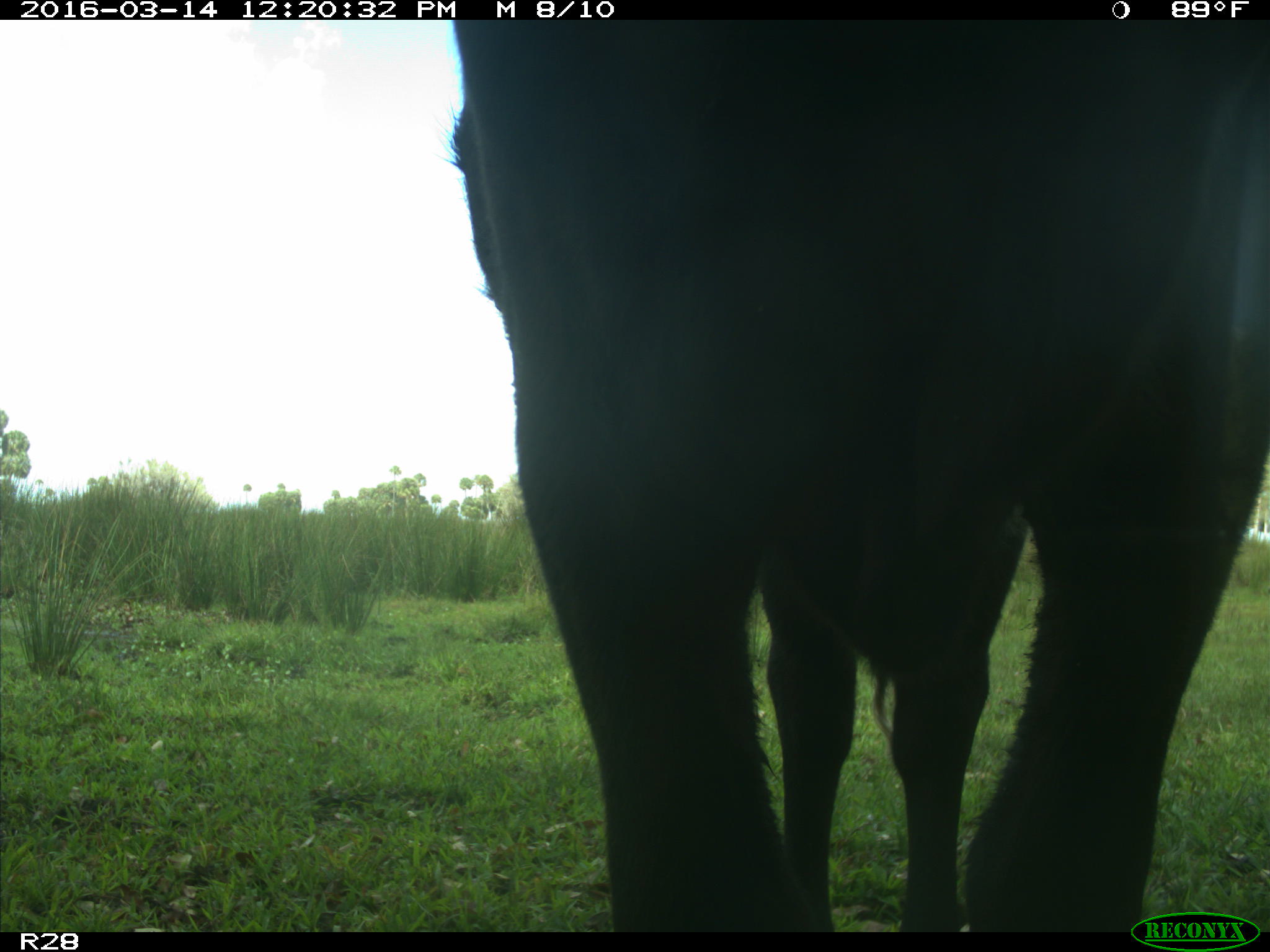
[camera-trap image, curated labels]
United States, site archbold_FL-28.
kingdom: Animalia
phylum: Chordata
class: Mammalia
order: Artiodactyla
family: Bovidae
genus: Bos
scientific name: Bos taurus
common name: domestic cow